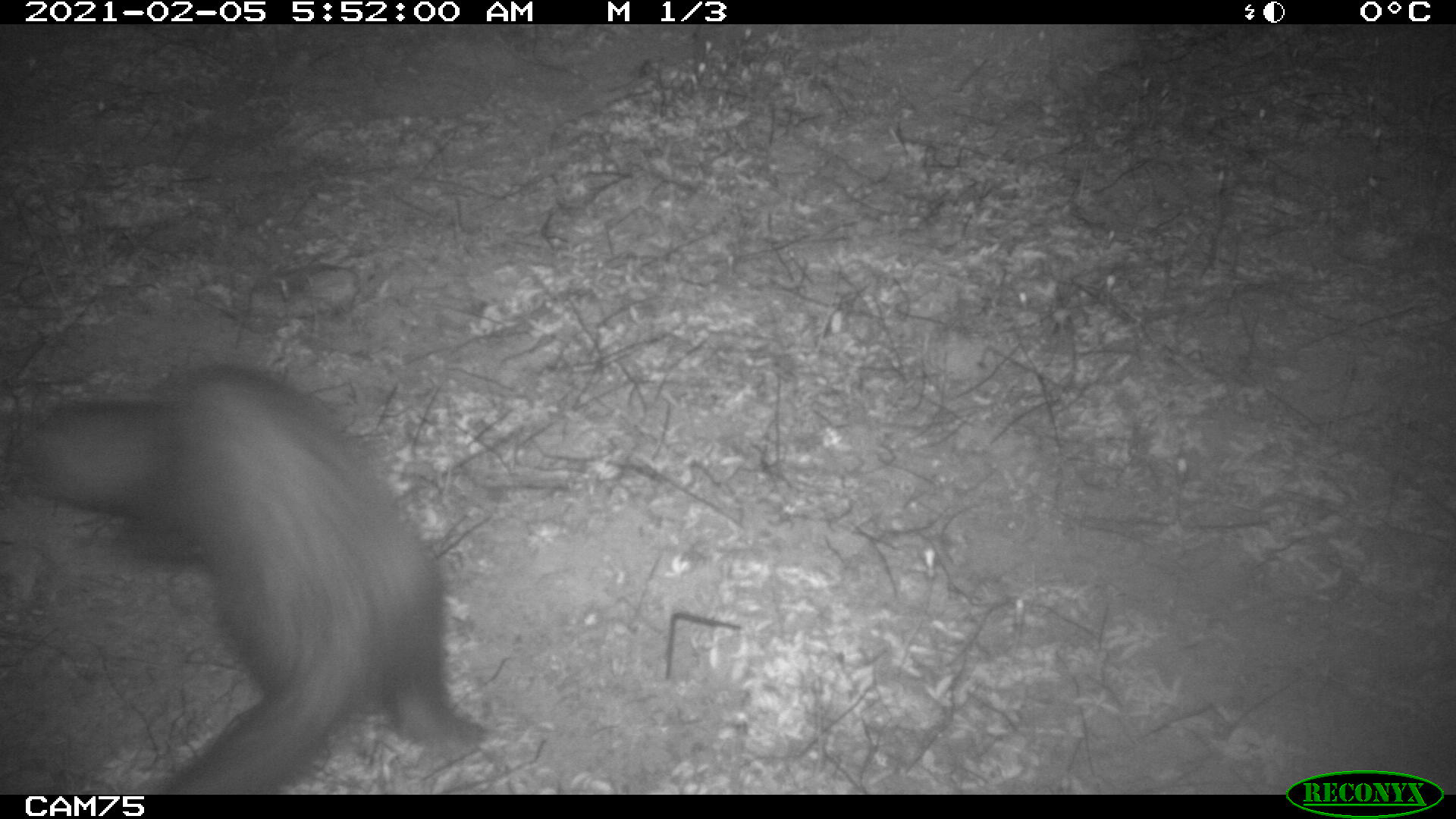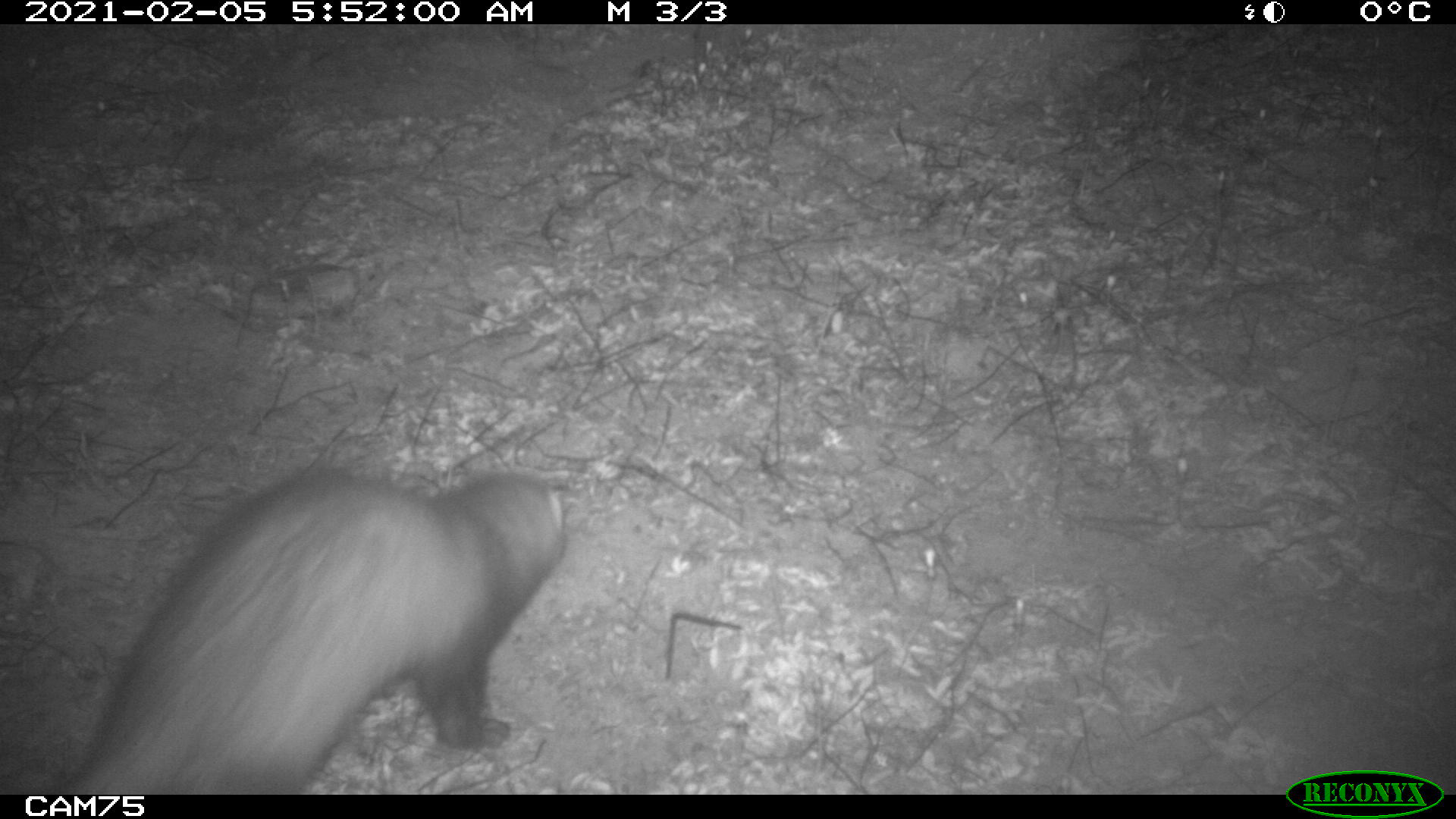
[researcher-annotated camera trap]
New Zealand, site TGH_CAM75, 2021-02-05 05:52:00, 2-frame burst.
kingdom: Animalia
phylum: Chordata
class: Mammalia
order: Carnivora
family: Mustelidae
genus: Mustela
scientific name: Mustela furo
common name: ferret